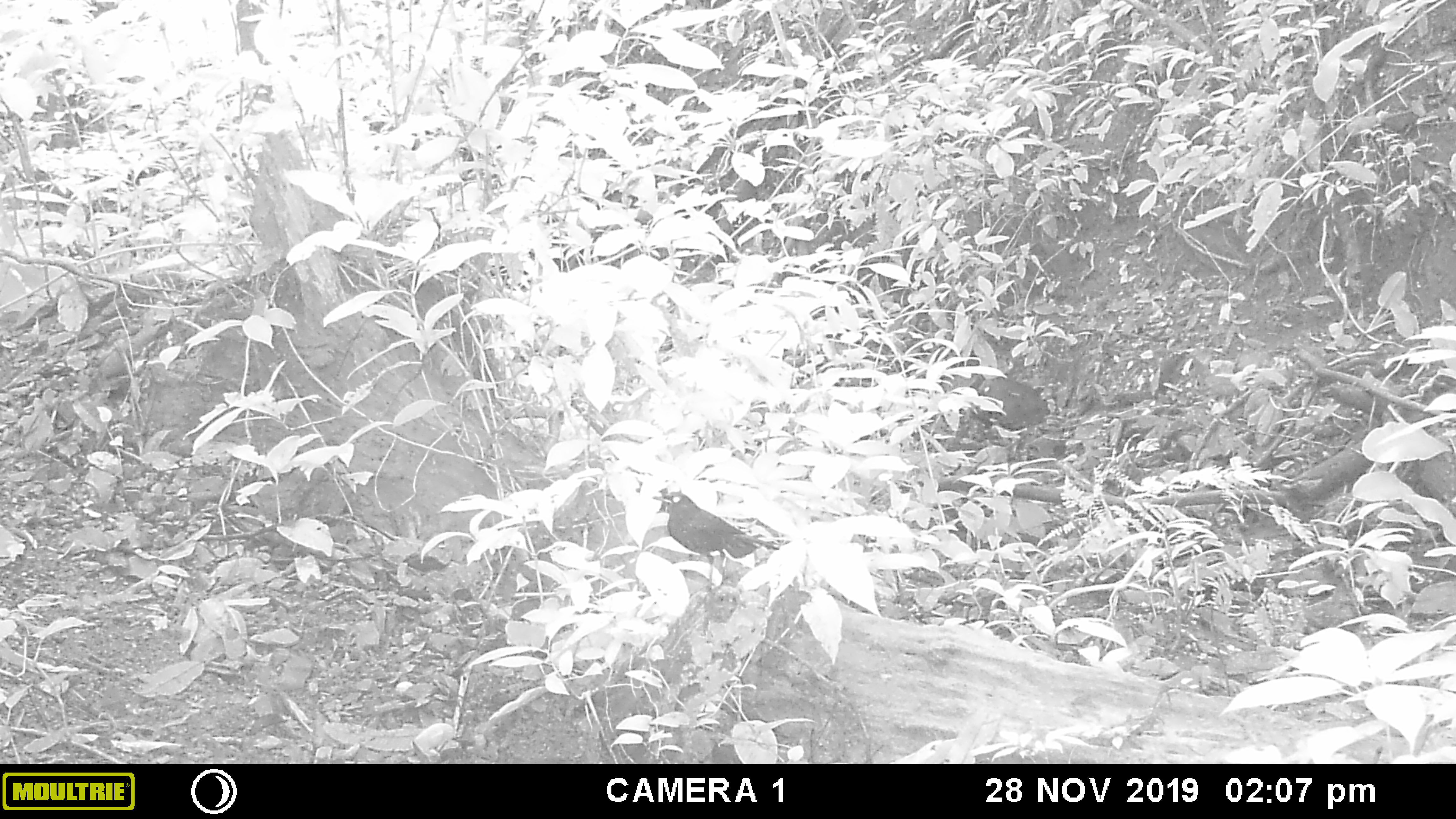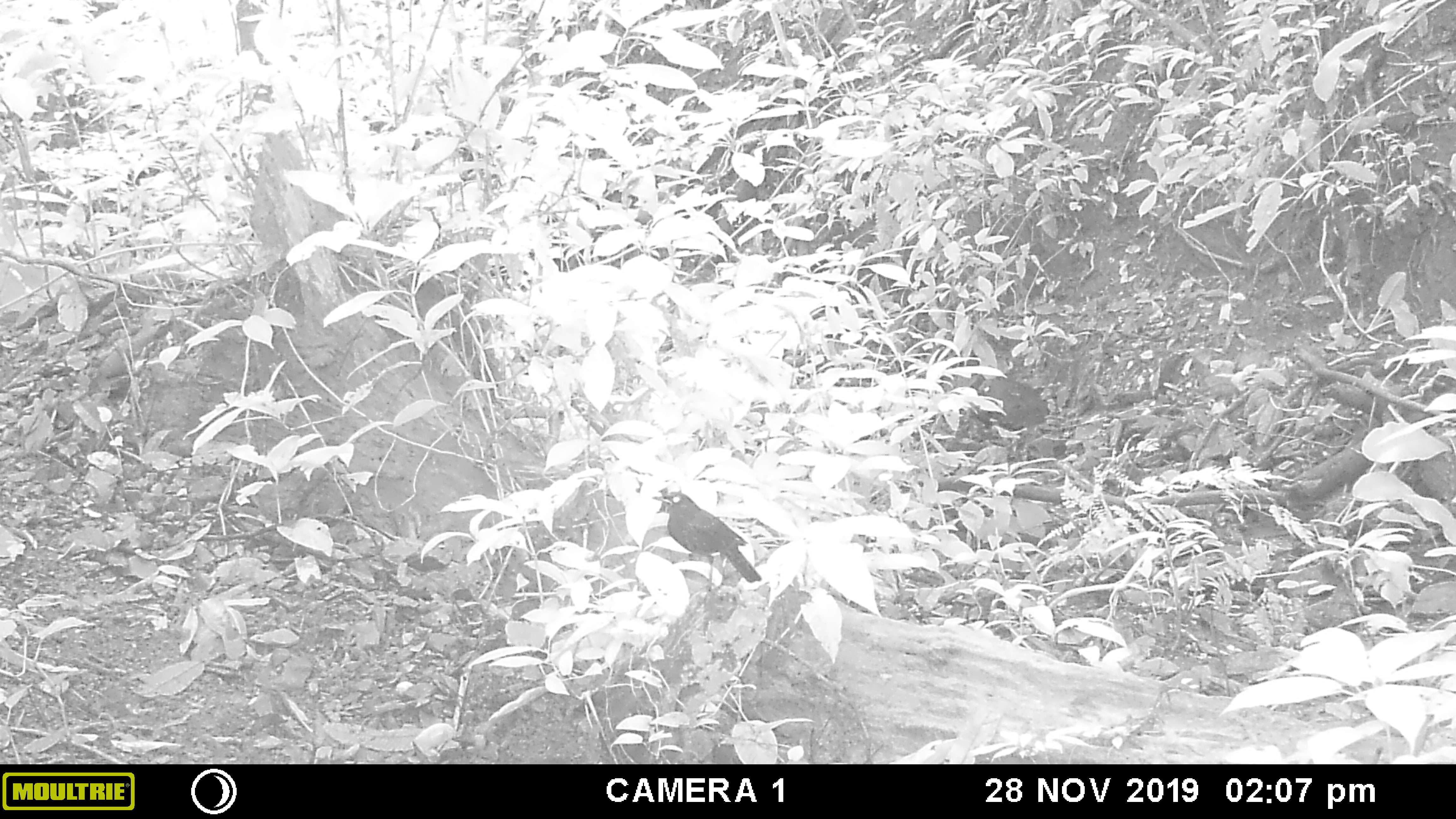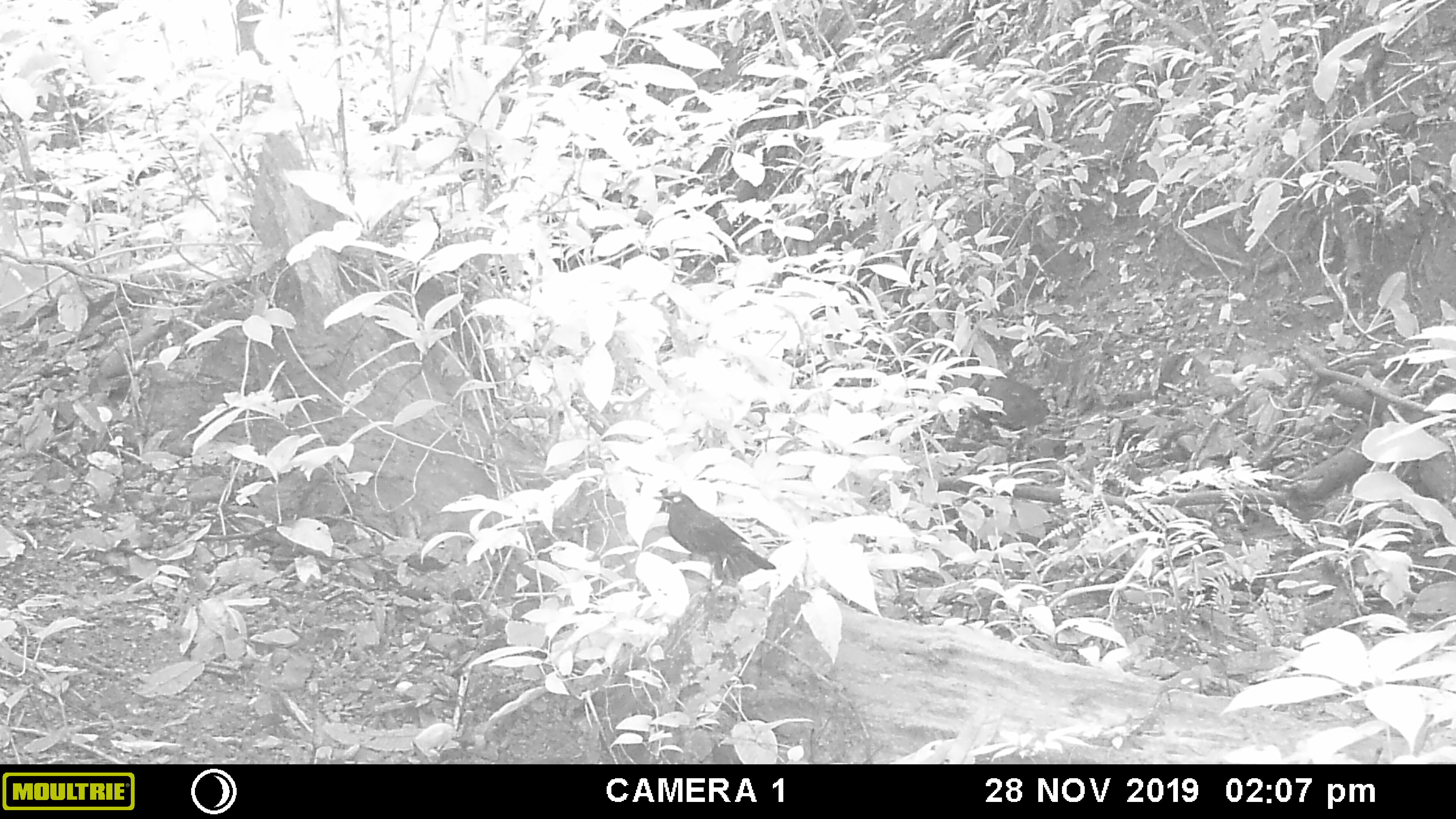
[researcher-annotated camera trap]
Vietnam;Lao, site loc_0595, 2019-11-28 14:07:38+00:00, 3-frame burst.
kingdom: Animalia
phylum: Chordata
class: Aves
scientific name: Aves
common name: bird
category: unidentified bird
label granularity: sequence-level